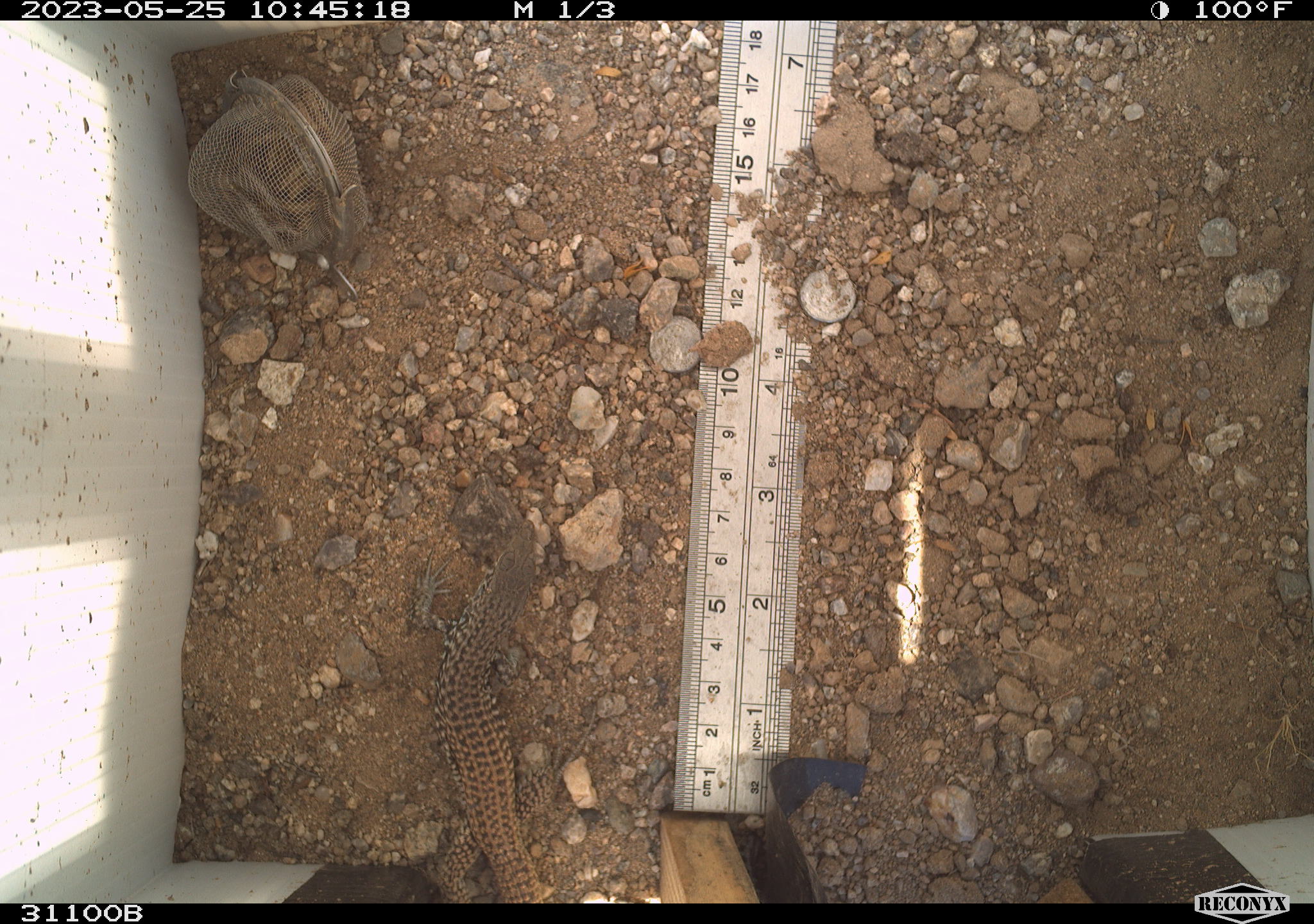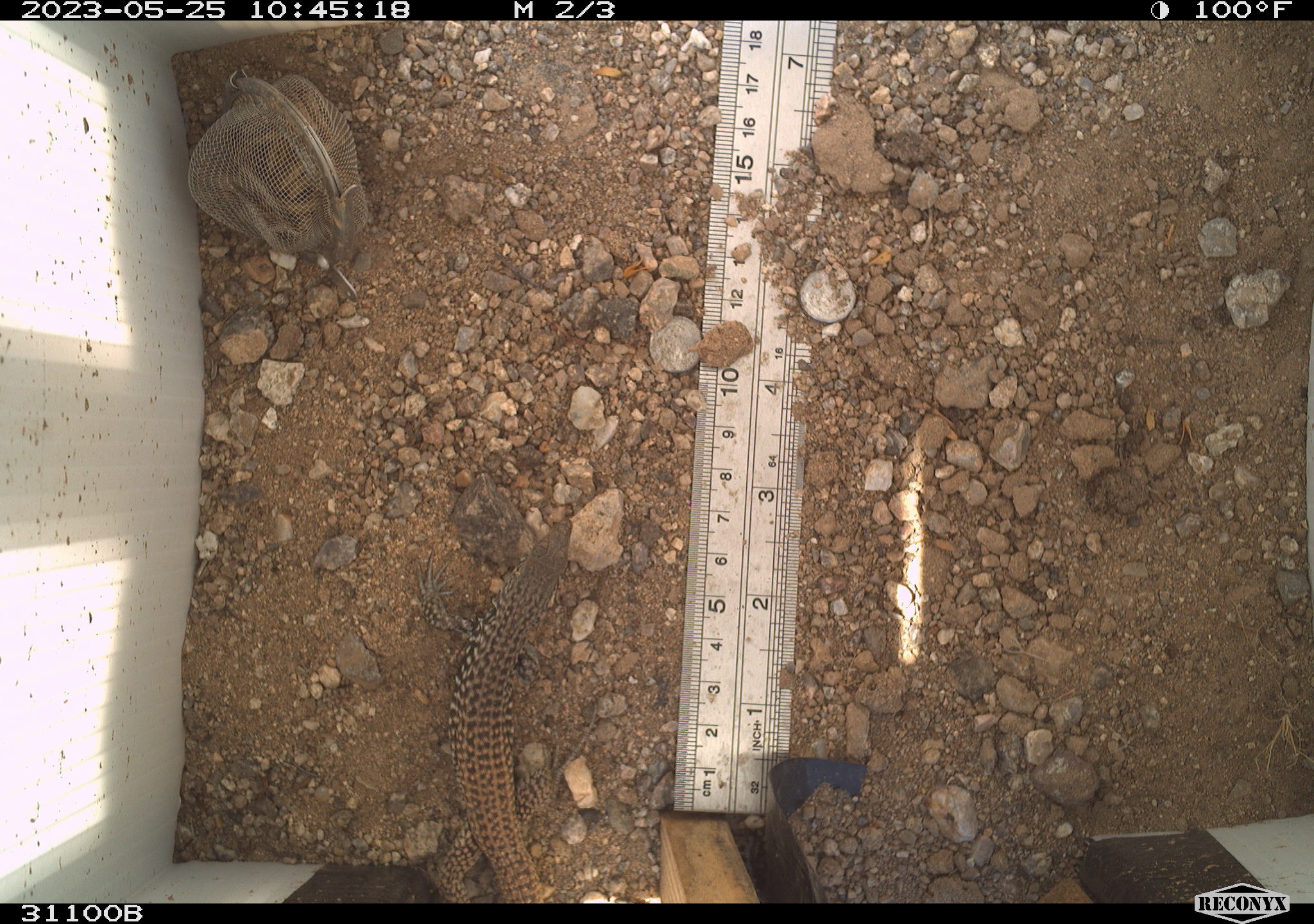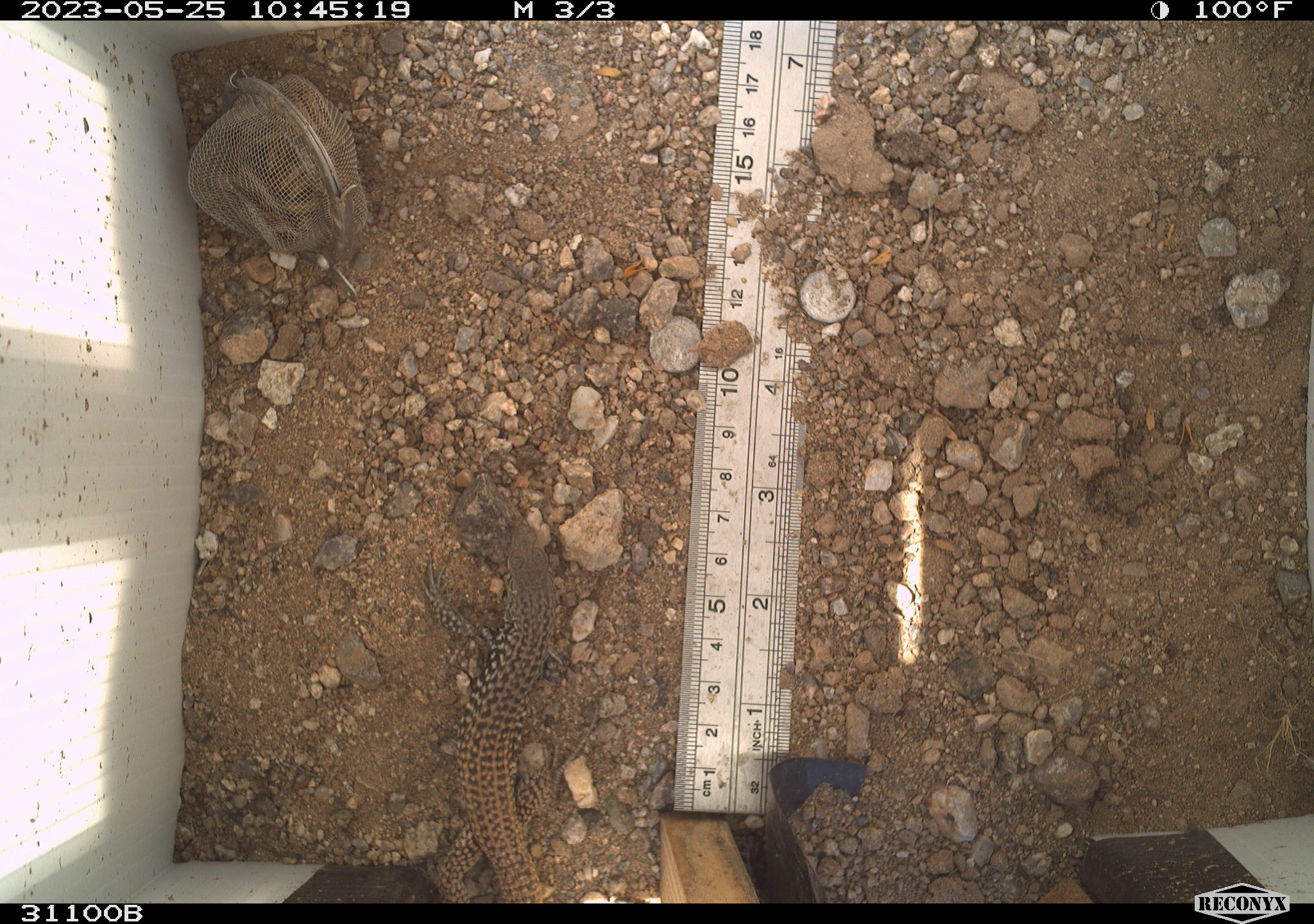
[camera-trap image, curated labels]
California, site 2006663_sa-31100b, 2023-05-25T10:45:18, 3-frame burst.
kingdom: Animalia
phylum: Chordata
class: Reptilia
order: Squamata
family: Teiidae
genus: Aspidoscelis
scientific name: Aspidoscelis tigris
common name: western whiptail